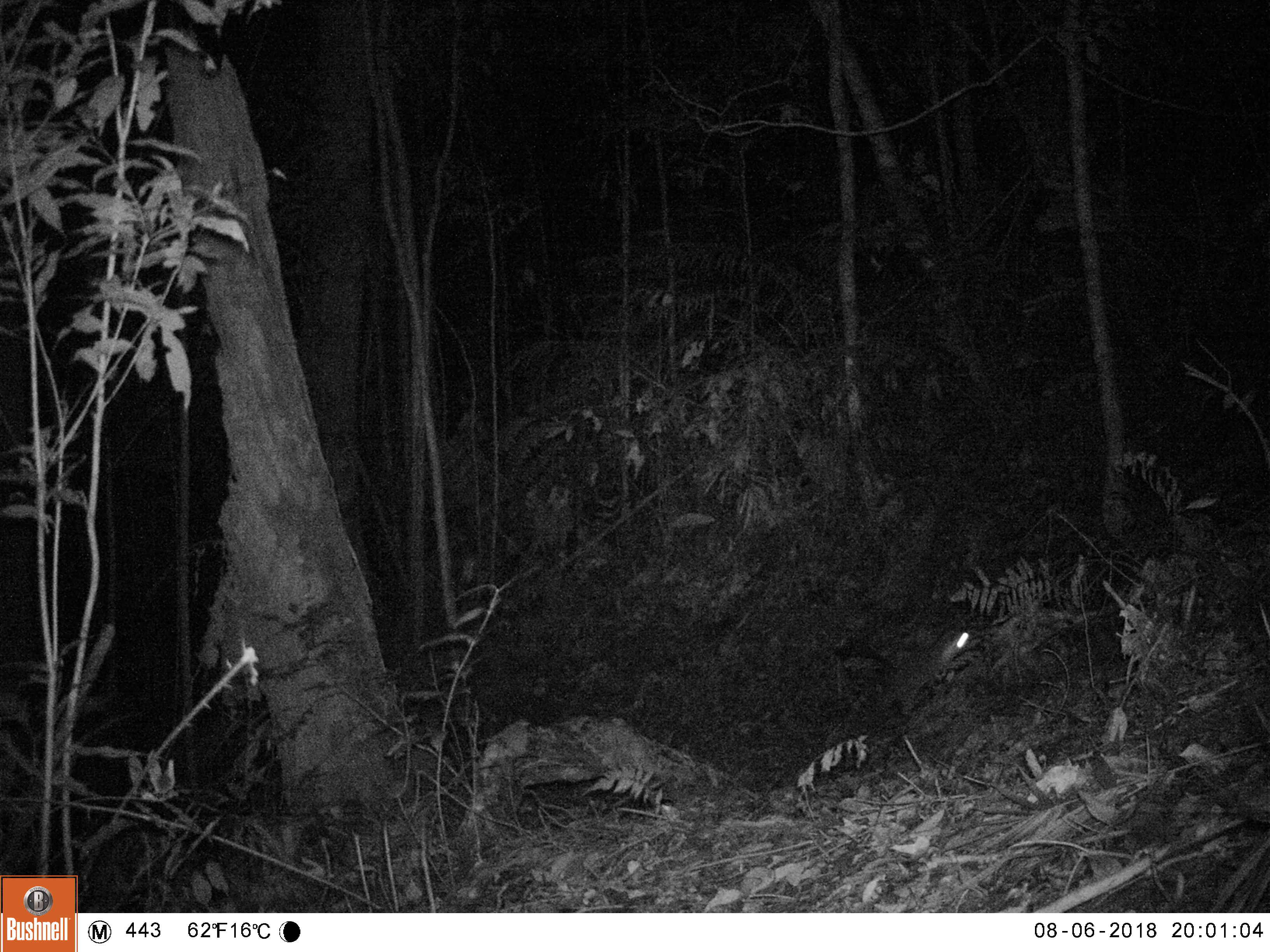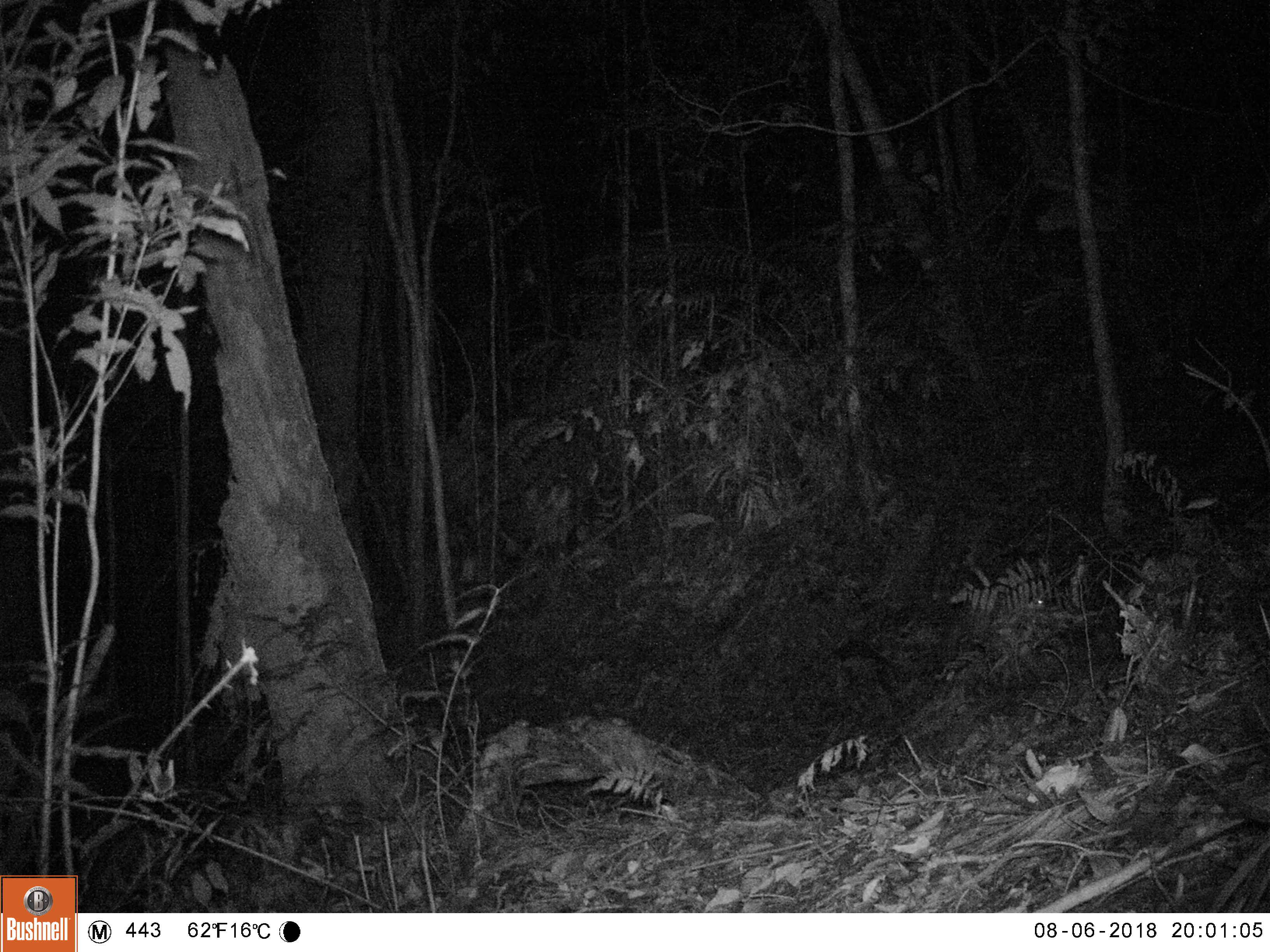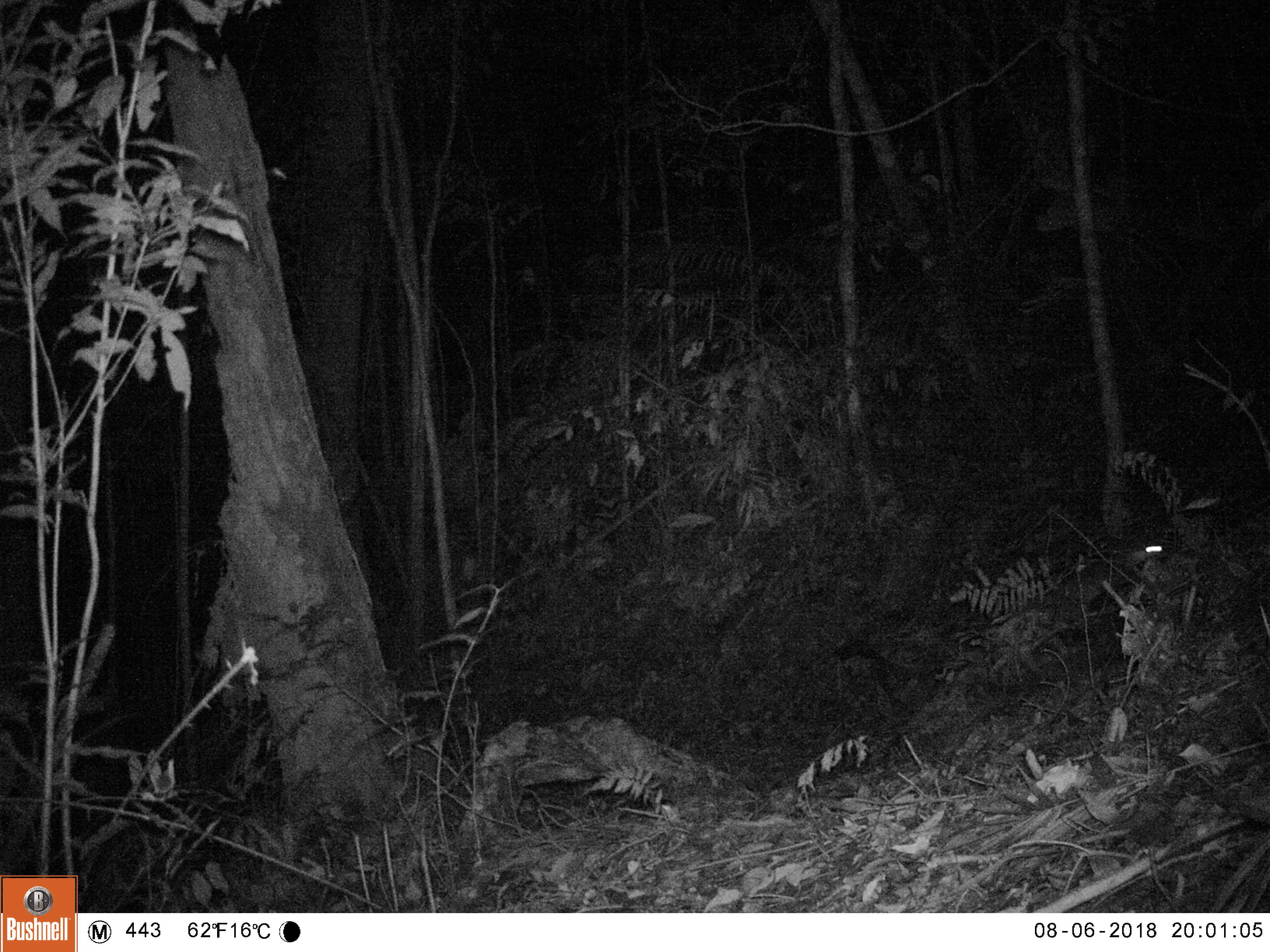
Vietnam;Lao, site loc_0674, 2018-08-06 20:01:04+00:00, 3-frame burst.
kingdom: Animalia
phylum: Chordata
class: Mammalia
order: Carnivora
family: Mustelidae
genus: Melogale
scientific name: Melogale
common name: ferret badger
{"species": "ferret badger (Melogale)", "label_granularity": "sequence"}